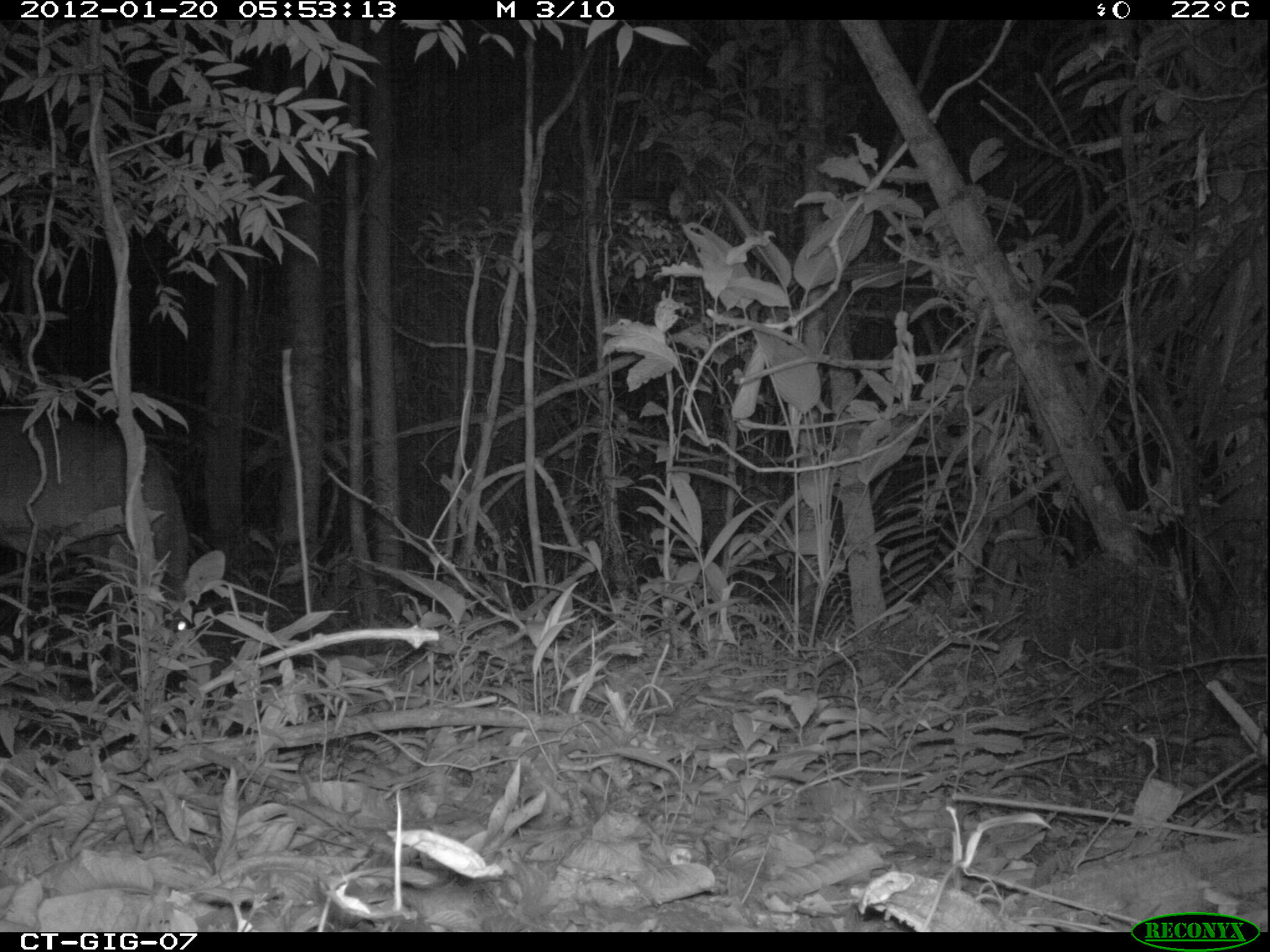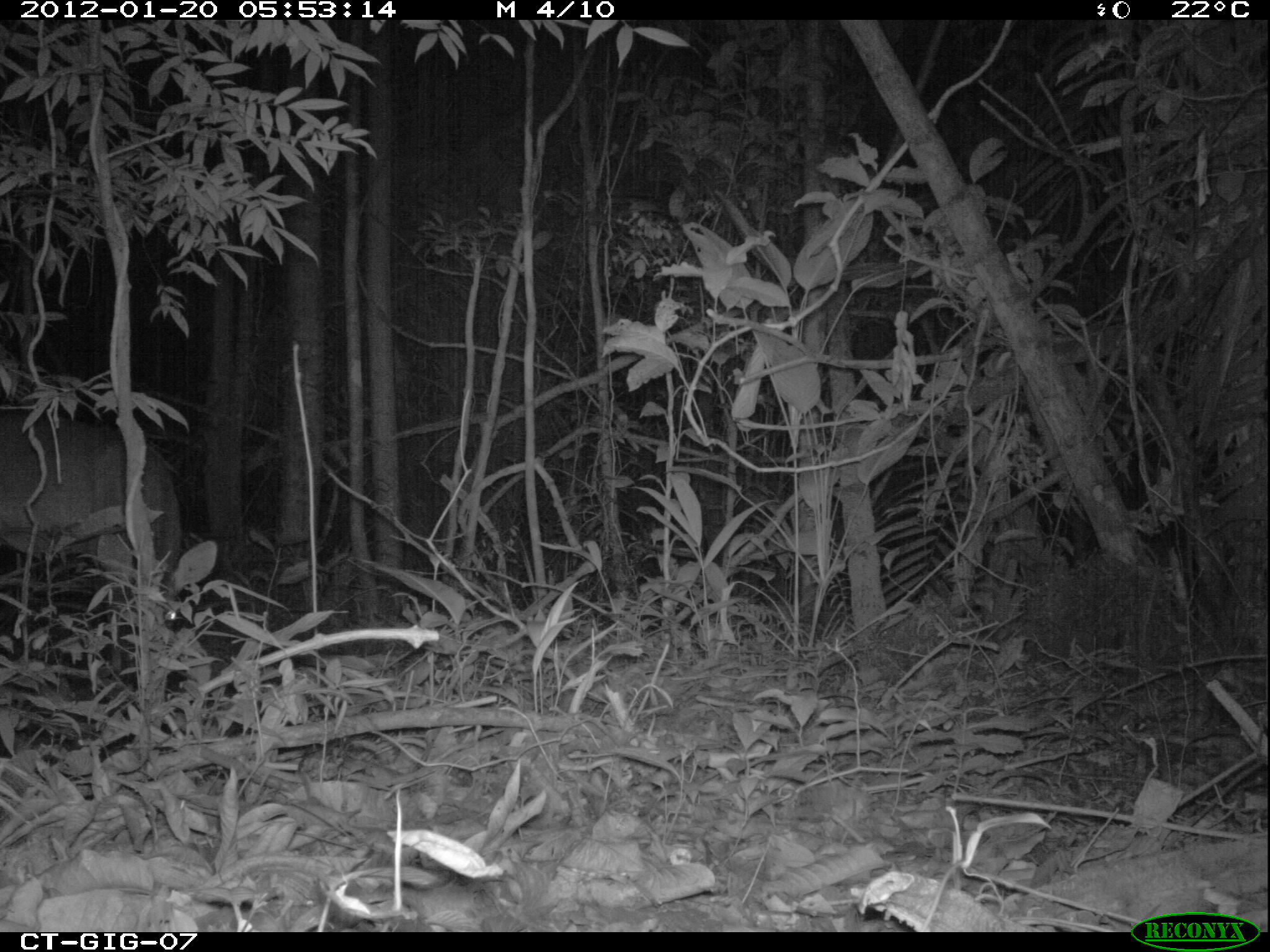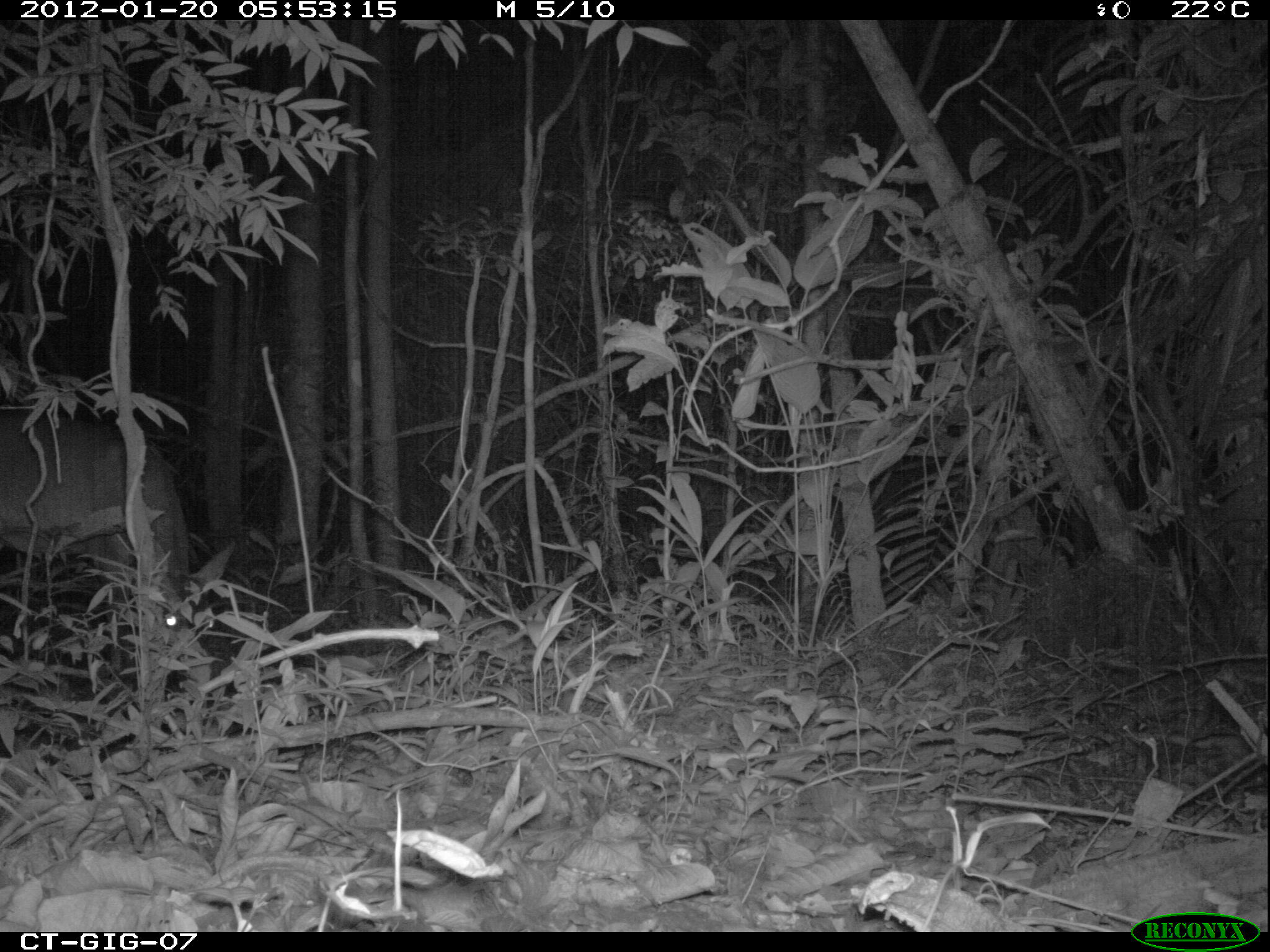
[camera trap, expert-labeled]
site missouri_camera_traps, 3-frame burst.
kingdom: Animalia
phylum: Chordata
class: Mammalia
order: Artiodactyla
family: Cervidae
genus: Odocoileus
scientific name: Odocoileus virginianus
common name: white-tailed deer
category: white tailed deer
White tailed deer (white-tailed deer) (Odocoileus virginianus). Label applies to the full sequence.